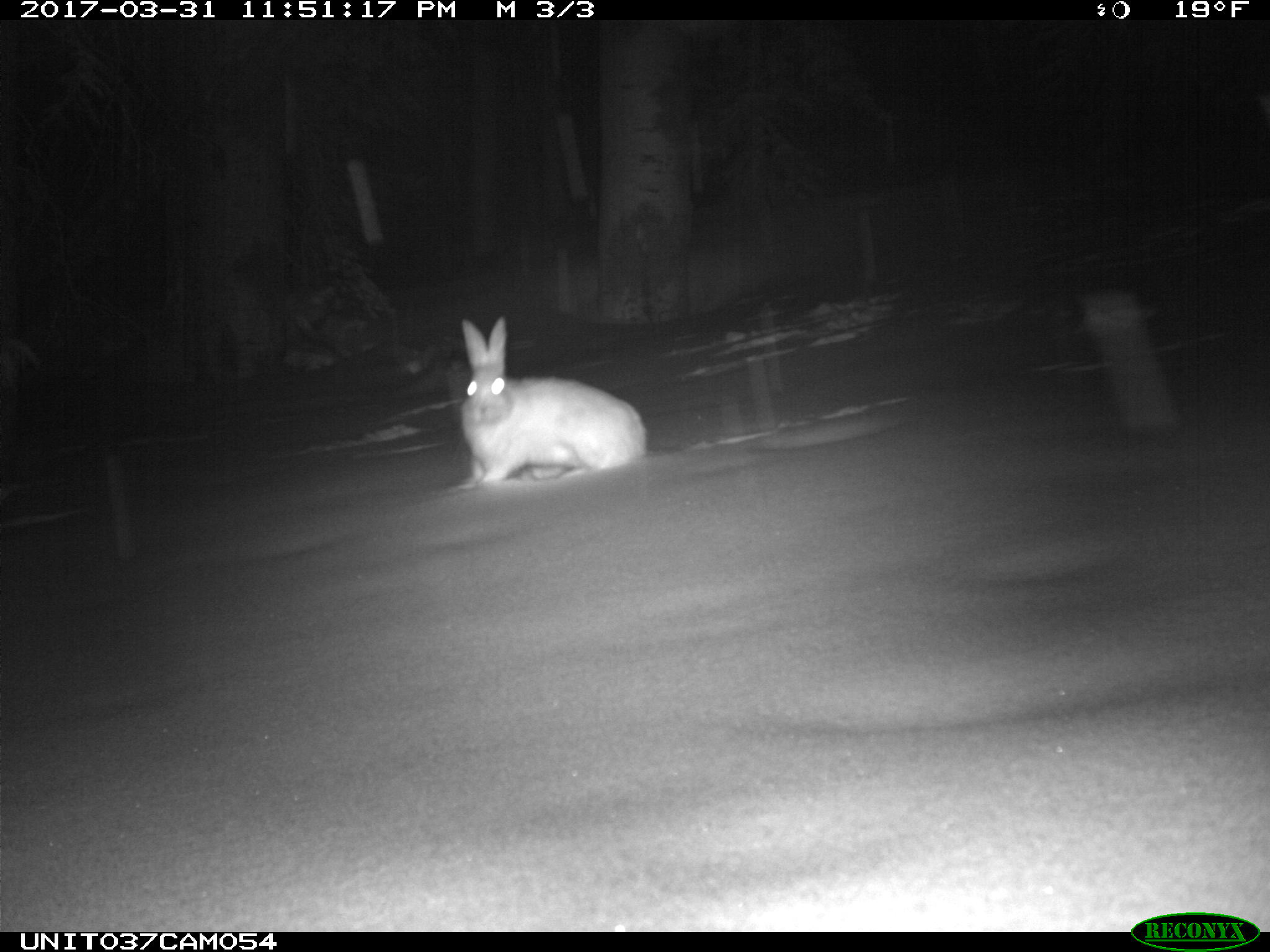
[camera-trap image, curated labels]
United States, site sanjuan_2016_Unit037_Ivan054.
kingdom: Animalia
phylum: Chordata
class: Mammalia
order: Lagomorpha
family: Leporidae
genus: Lepus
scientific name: Lepus americanus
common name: snowshoe hare